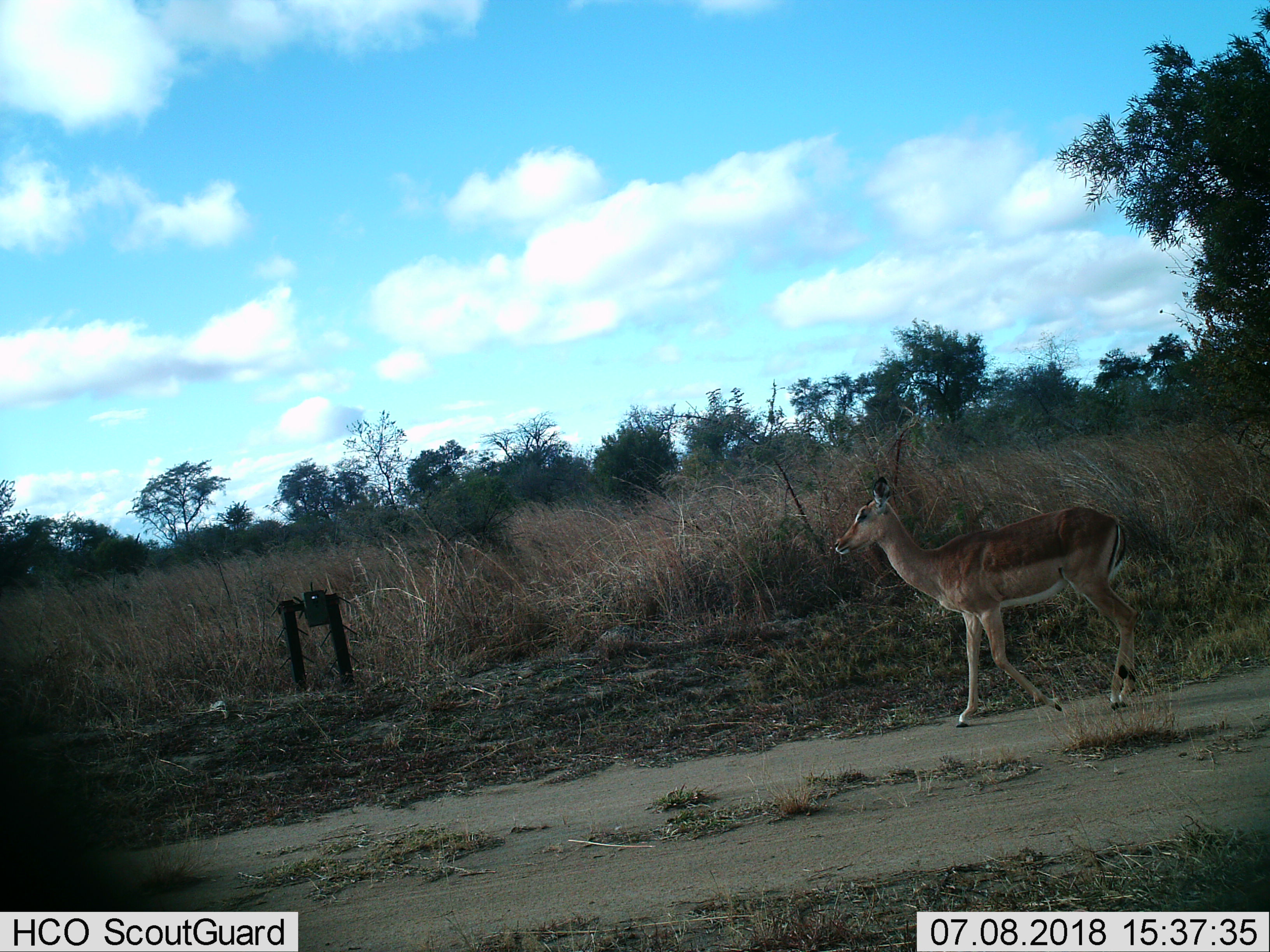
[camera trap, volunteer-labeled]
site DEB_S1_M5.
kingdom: Animalia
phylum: Chordata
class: Mammalia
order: Artiodactyla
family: Bovidae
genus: Aepyceros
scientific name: Aepyceros melampus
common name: impala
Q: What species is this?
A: Impala (Aepyceros melampus).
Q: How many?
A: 1.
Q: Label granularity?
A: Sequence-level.